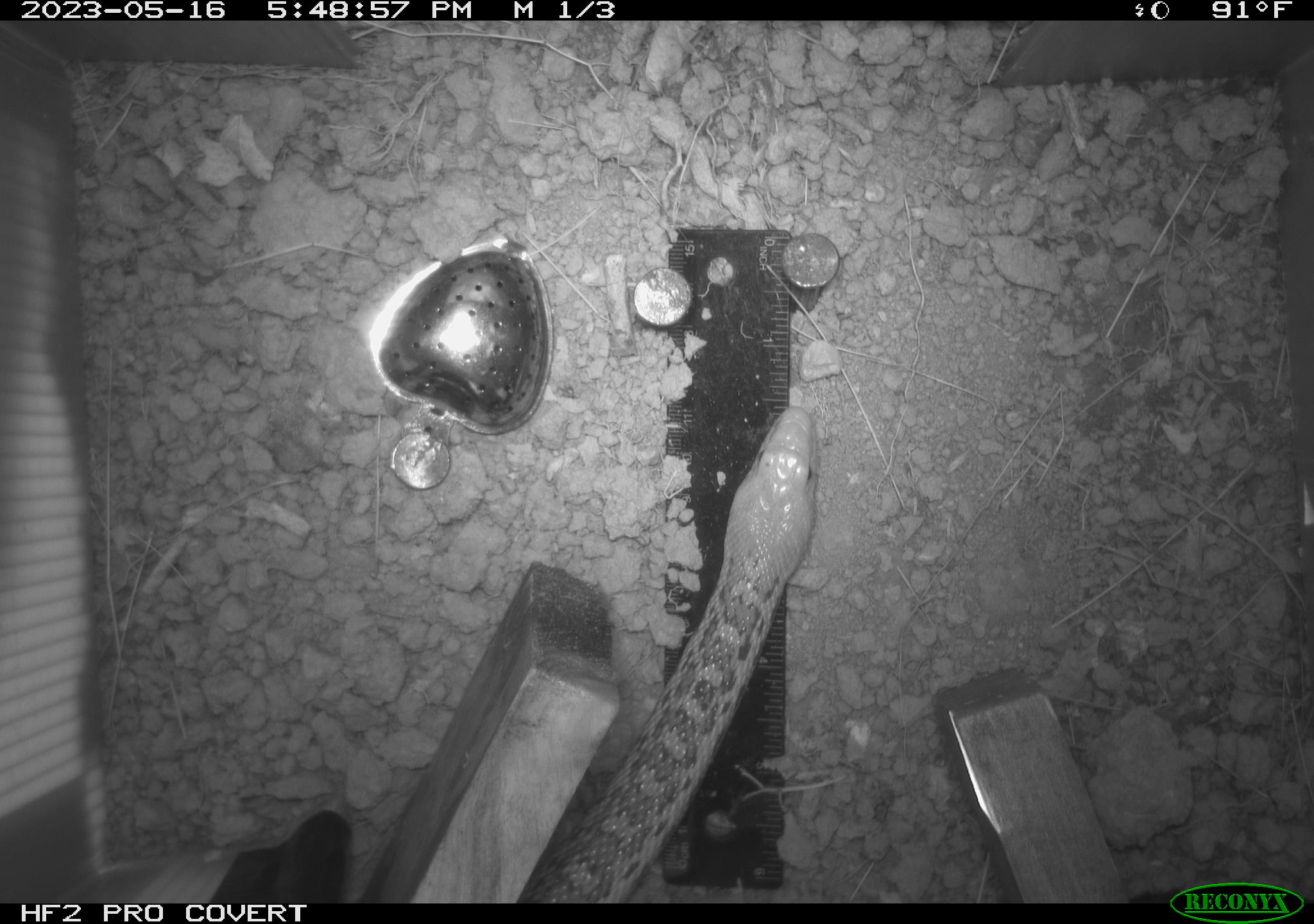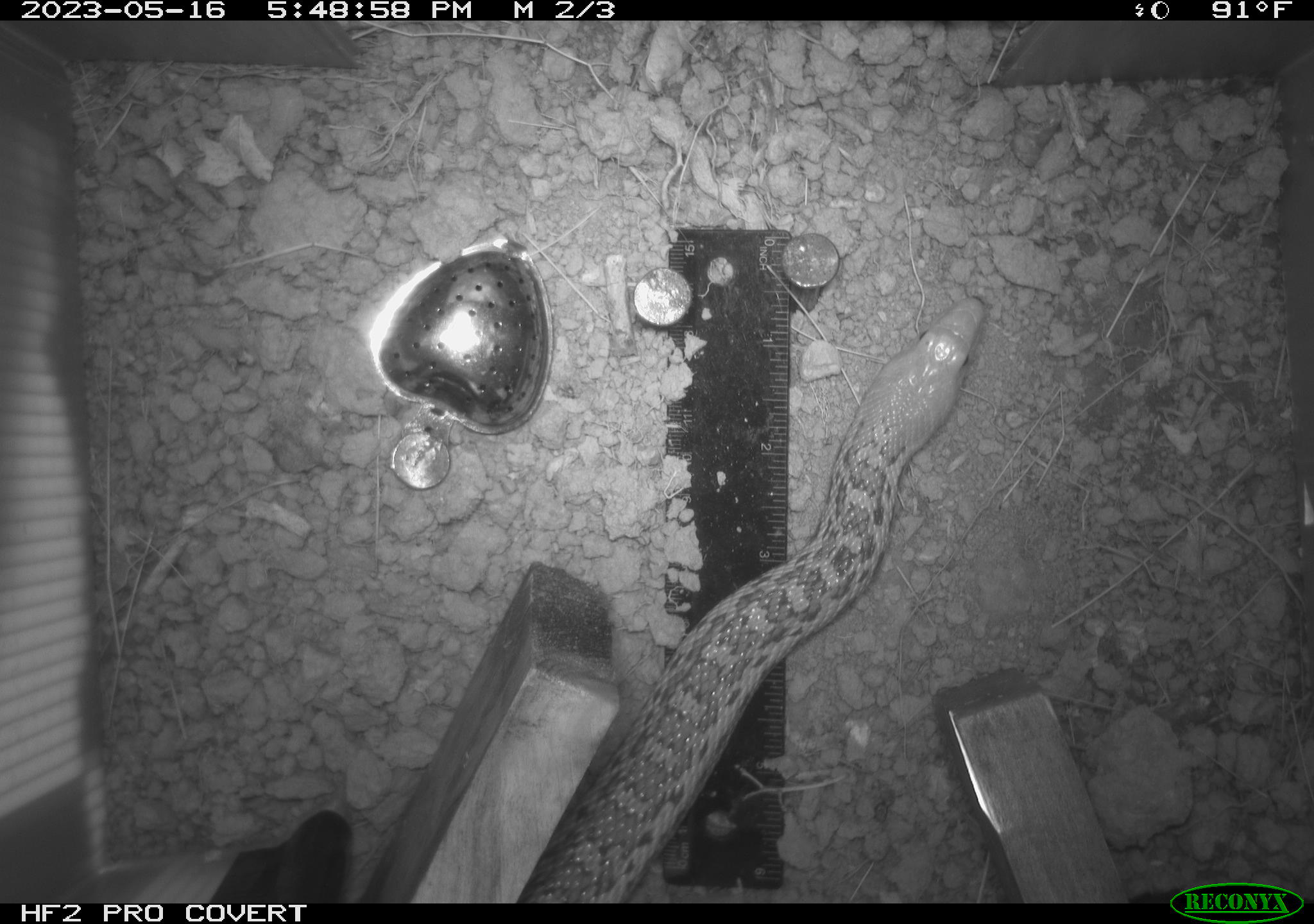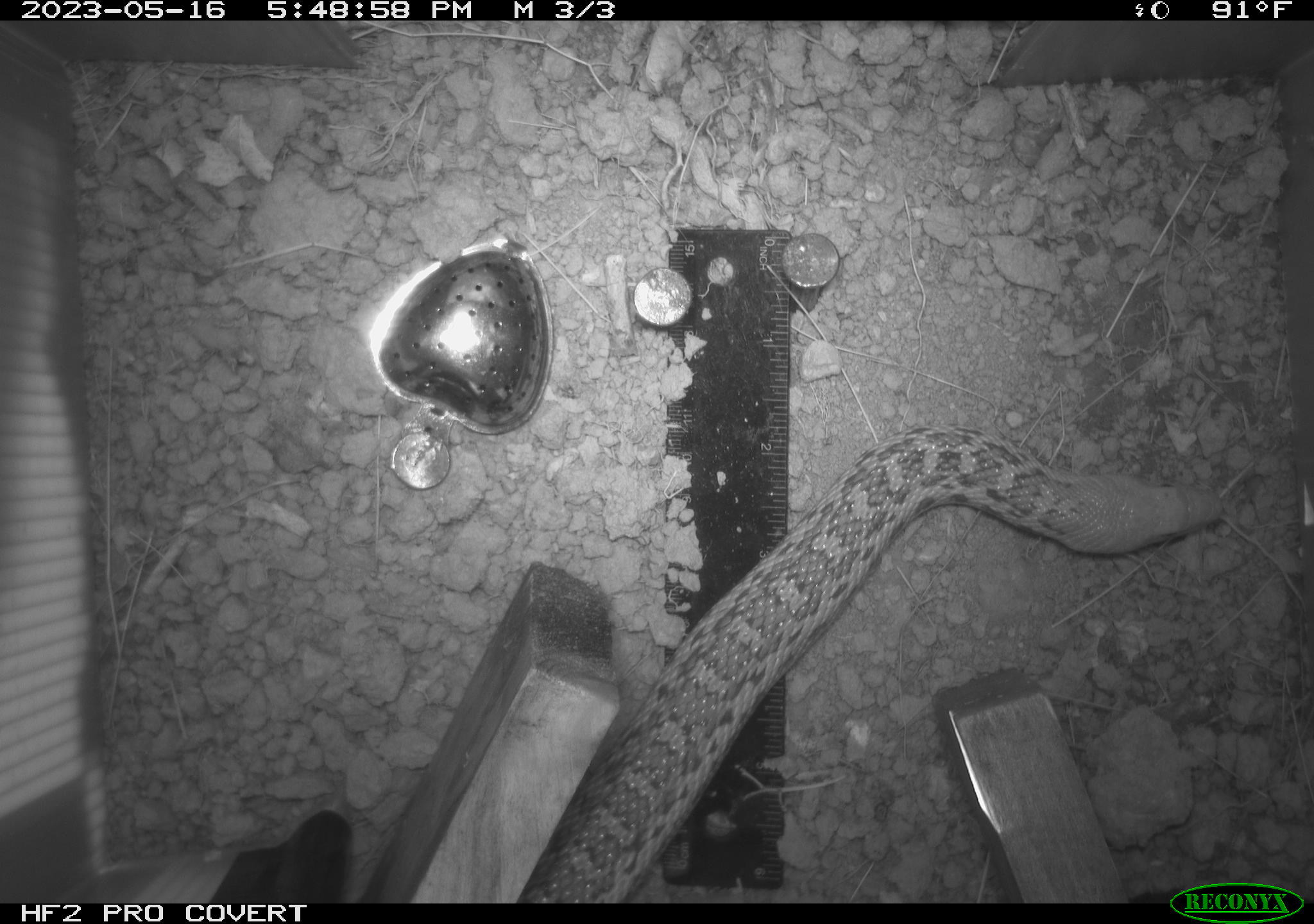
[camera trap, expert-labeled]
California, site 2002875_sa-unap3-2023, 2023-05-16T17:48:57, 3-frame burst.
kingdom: Animalia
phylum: Chordata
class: Reptilia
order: Squamata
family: Colubridae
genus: Pituophis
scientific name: Pituophis catenifer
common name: gophersnake